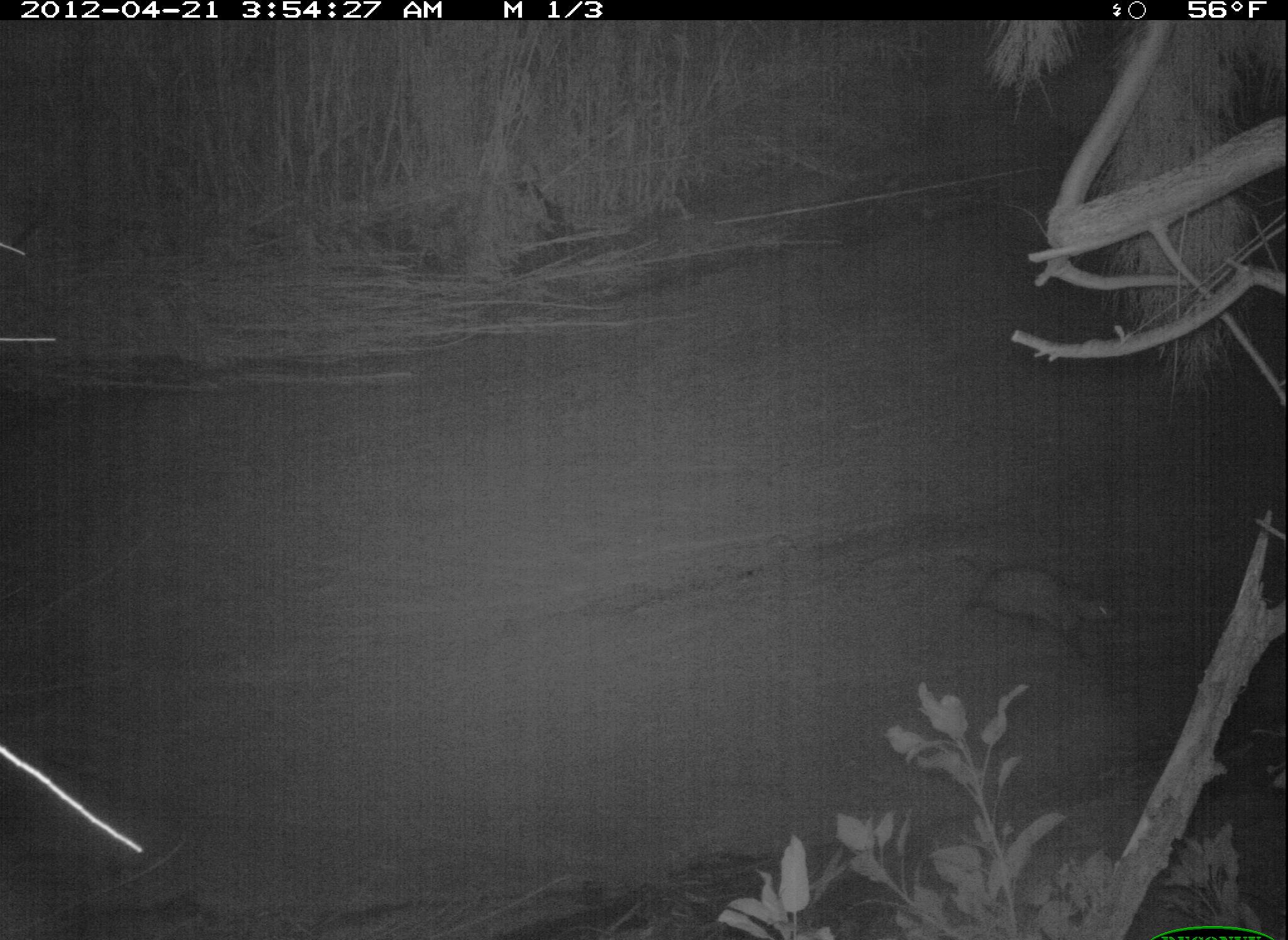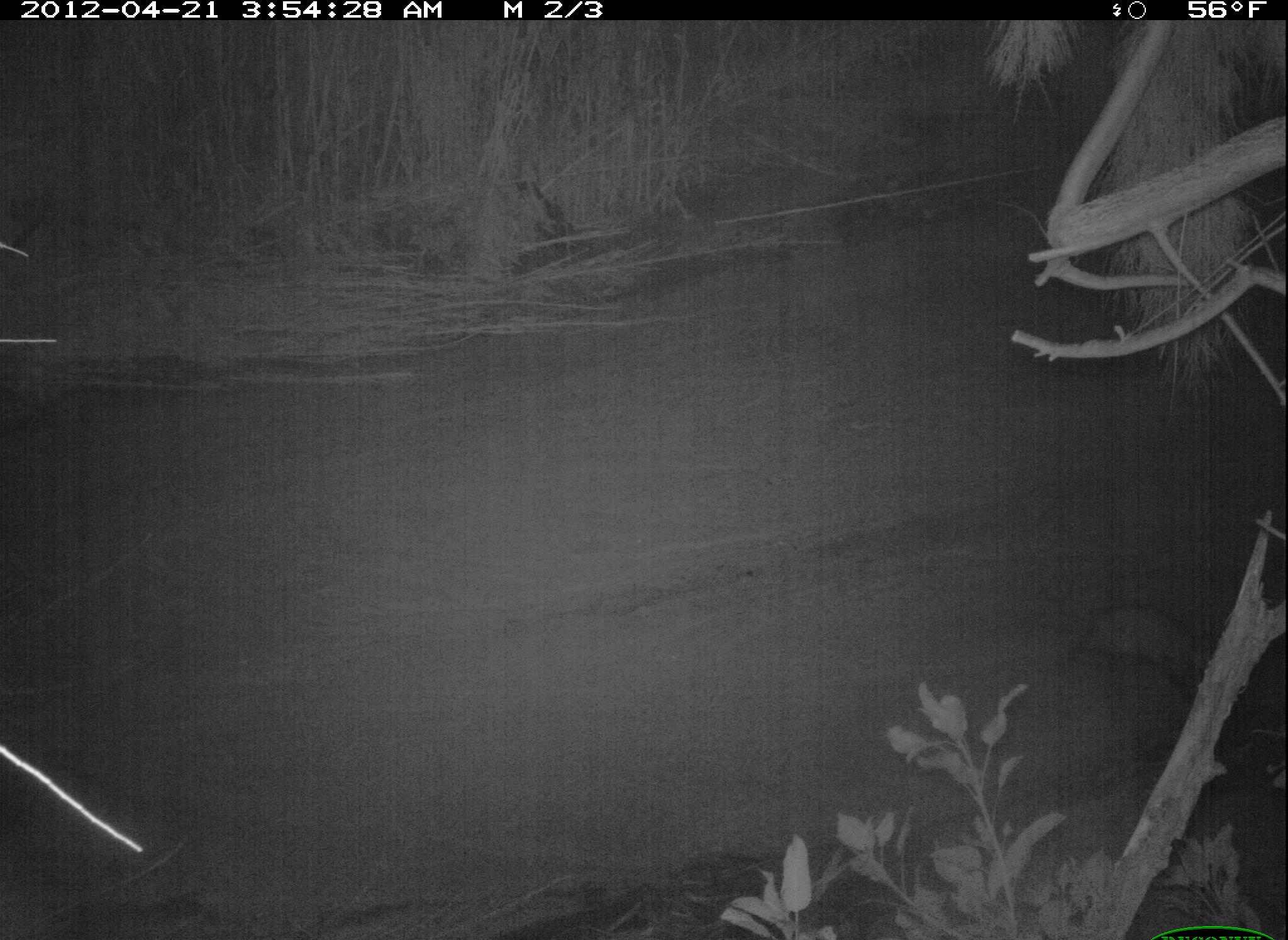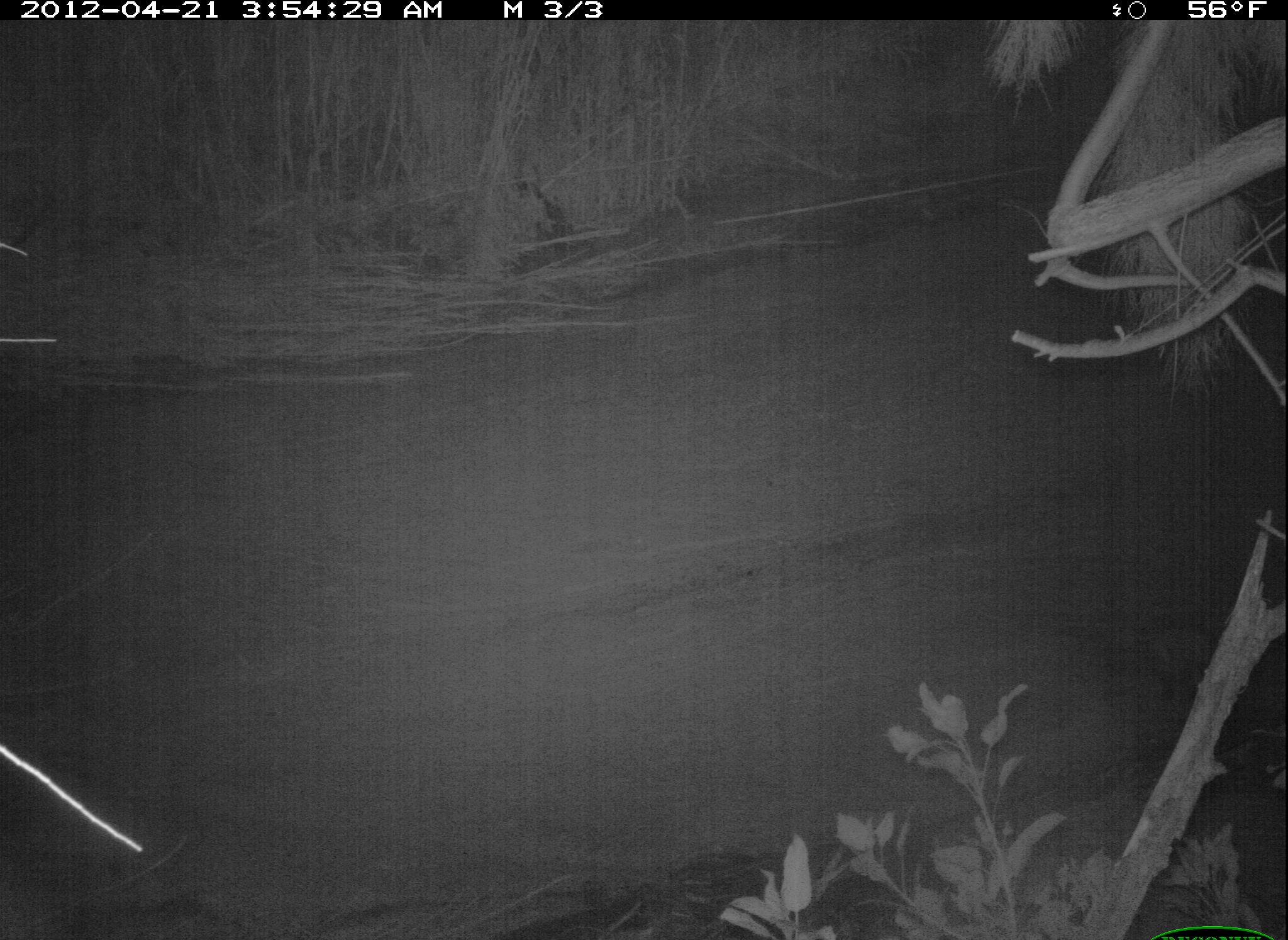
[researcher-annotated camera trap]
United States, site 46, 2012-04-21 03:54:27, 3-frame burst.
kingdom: Animalia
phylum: Chordata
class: Mammalia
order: Didelphimorphia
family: Didelphidae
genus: Didelphis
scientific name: Didelphis virginiana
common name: virginia opossum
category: opossum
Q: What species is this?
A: Opossum (virginia opossum) (Didelphis virginiana).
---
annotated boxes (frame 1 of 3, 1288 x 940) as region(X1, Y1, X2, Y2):
opossum: region(943, 541, 1140, 668)